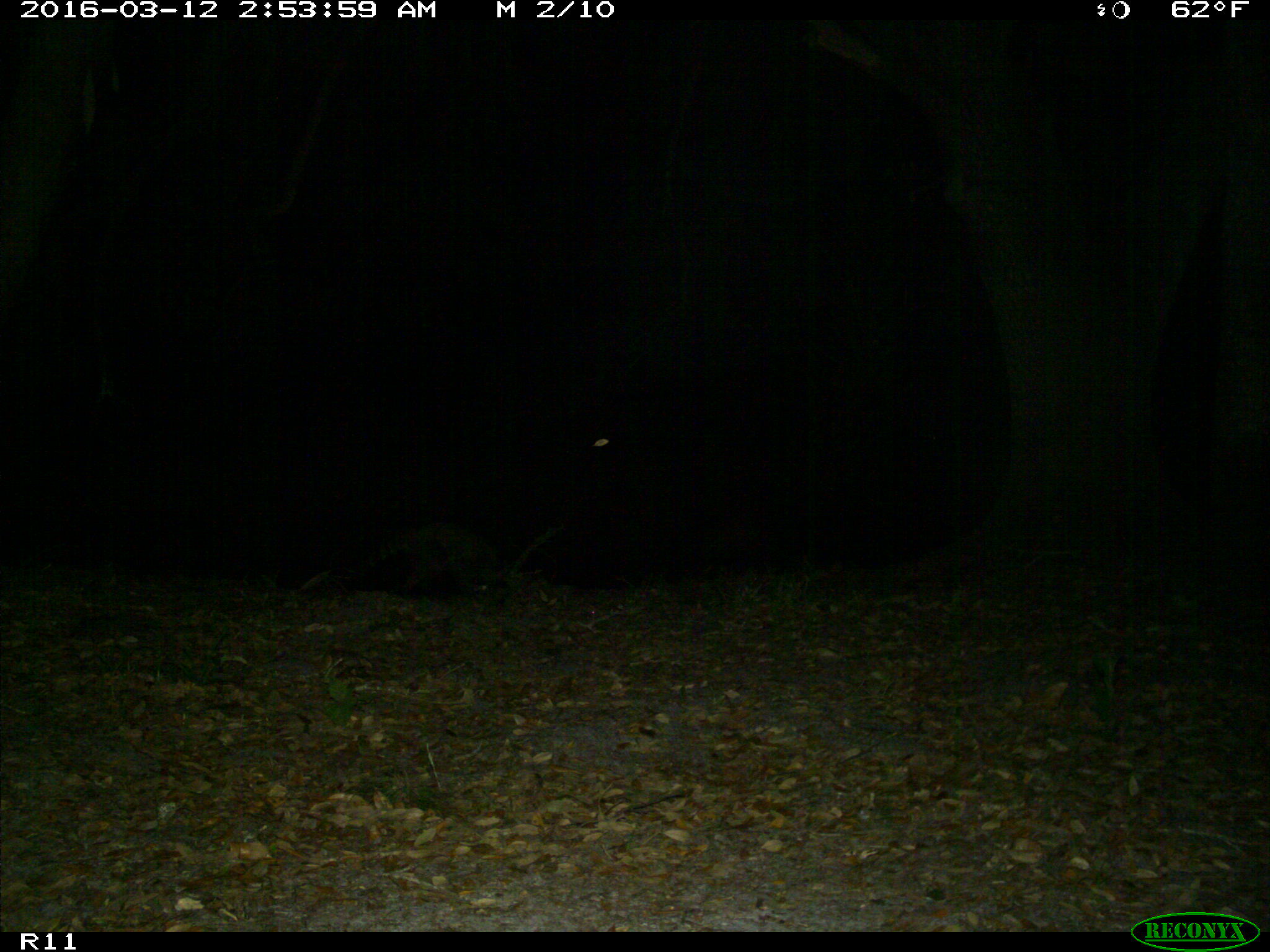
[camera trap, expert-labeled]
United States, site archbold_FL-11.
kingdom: Animalia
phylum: Chordata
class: Mammalia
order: Carnivora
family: Procyonidae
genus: Procyon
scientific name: Procyon lotor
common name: common raccoon